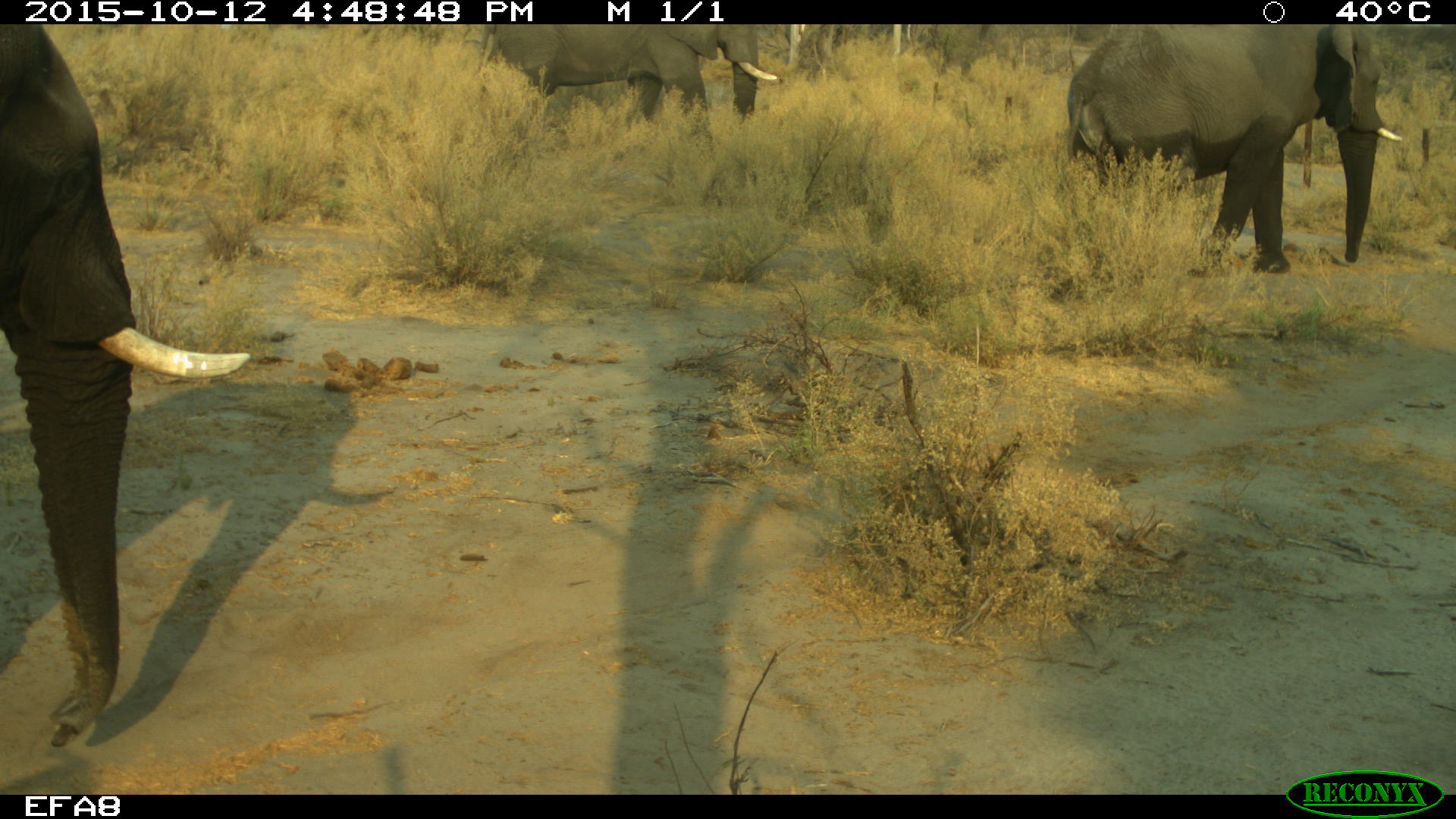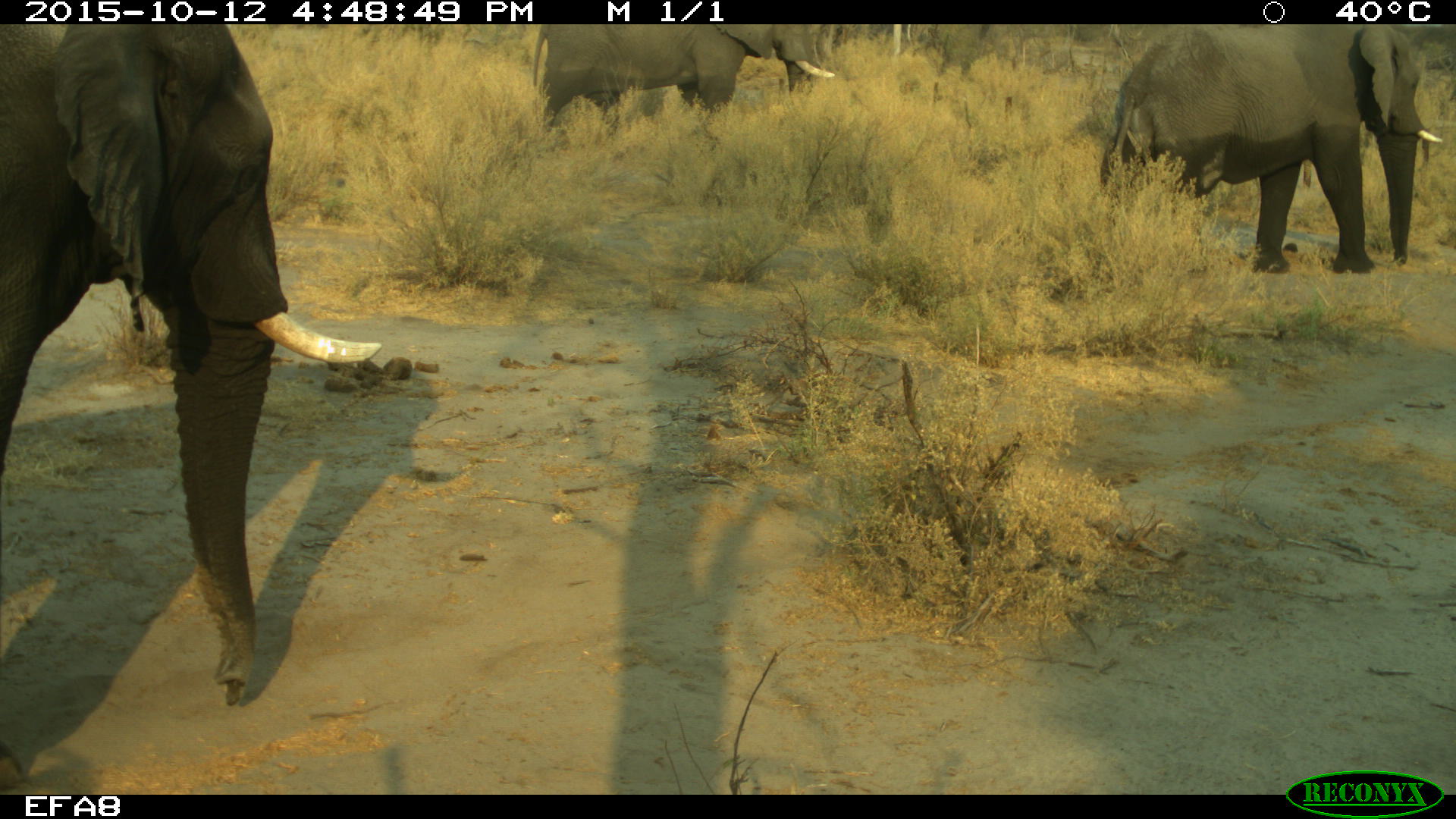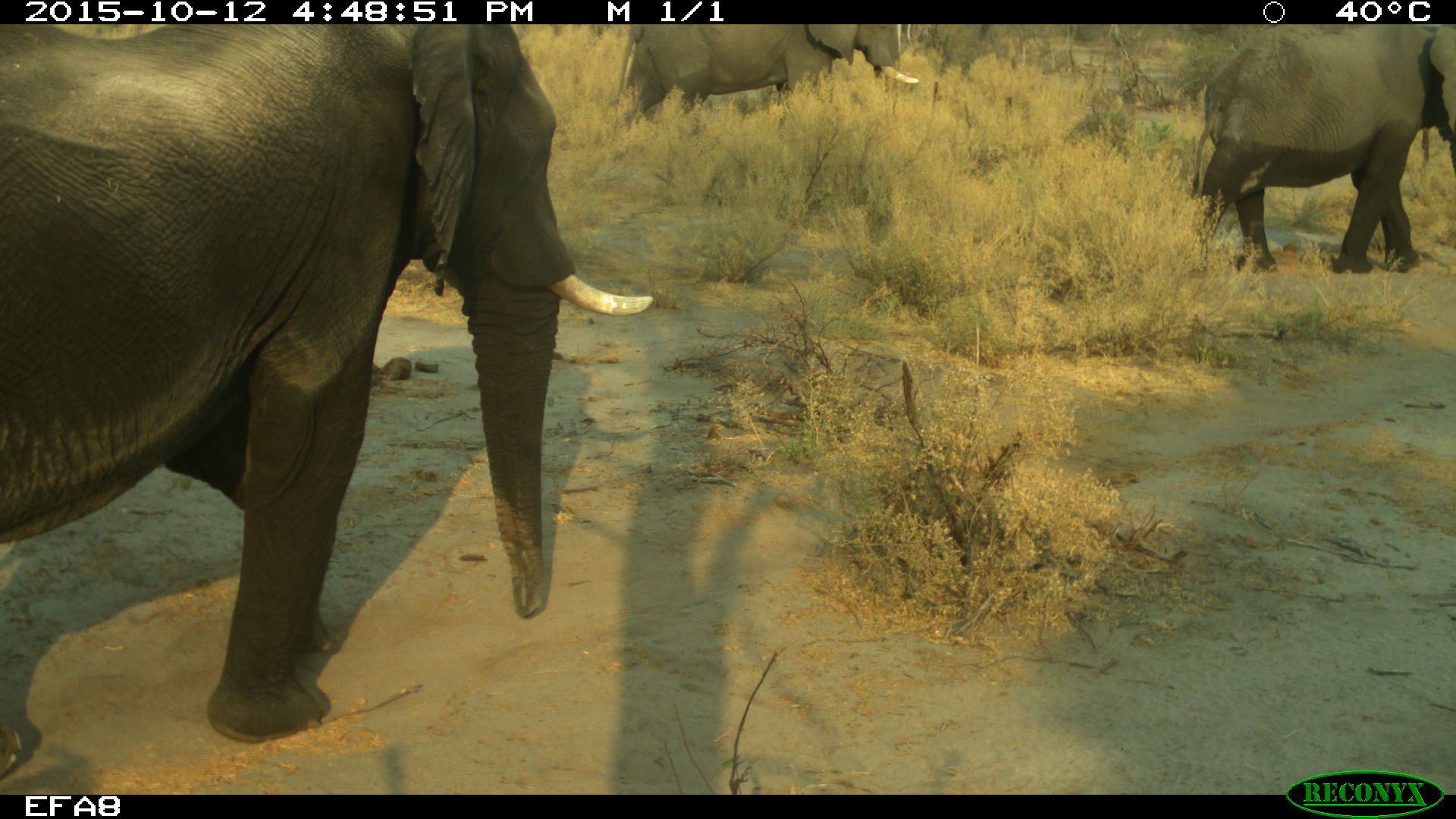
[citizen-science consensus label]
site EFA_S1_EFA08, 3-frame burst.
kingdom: Animalia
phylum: Chordata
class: Mammalia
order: Proboscidea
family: Elephantidae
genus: Loxodonta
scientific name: Loxodonta africana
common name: african bush elephant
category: elephant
Elephant (african bush elephant) (Loxodonta africana), count 3. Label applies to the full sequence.